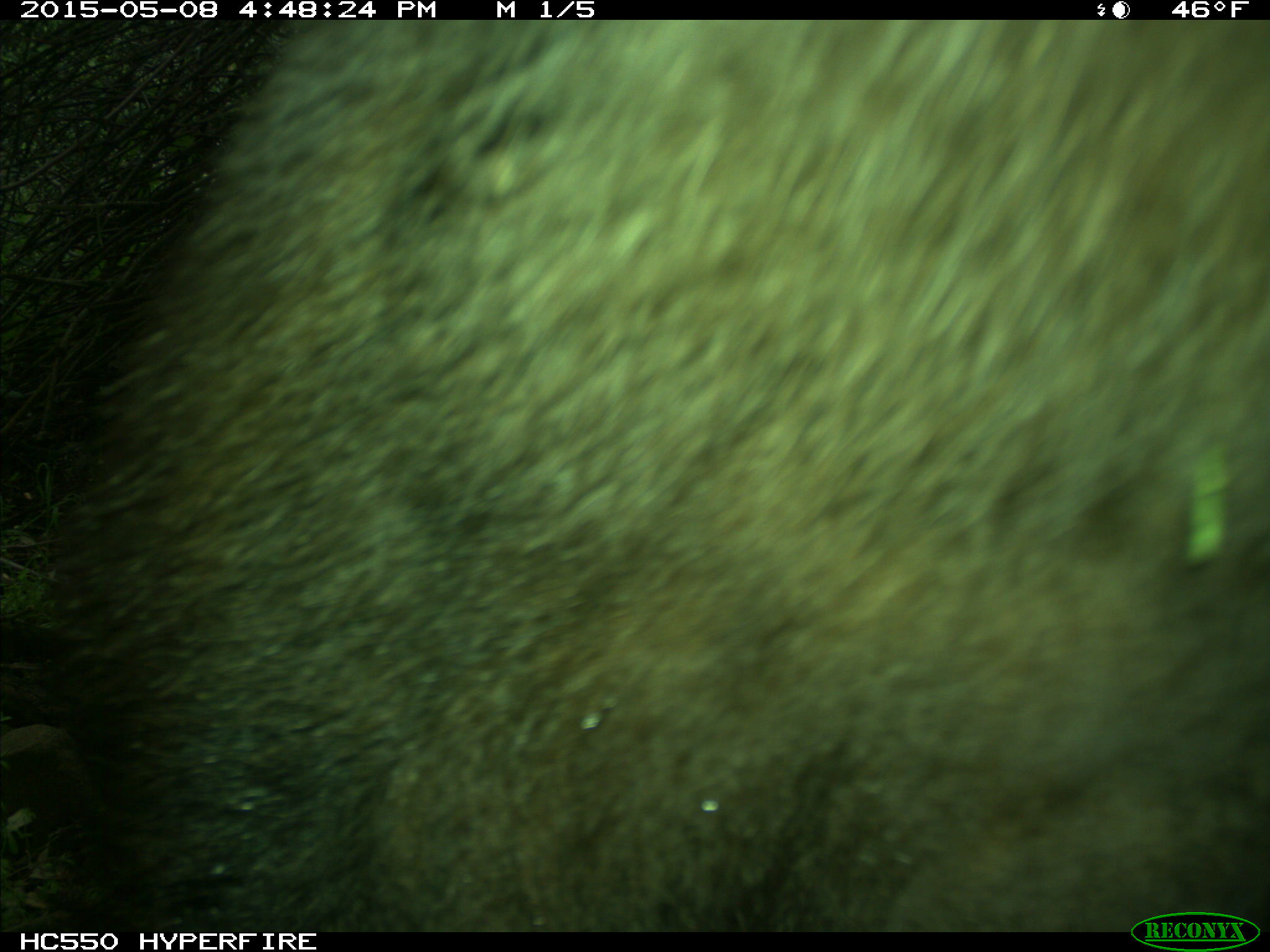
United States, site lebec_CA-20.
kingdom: Animalia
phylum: Chordata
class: Mammalia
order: Carnivora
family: Ursidae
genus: Ursus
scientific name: Ursus americanus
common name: american black bear